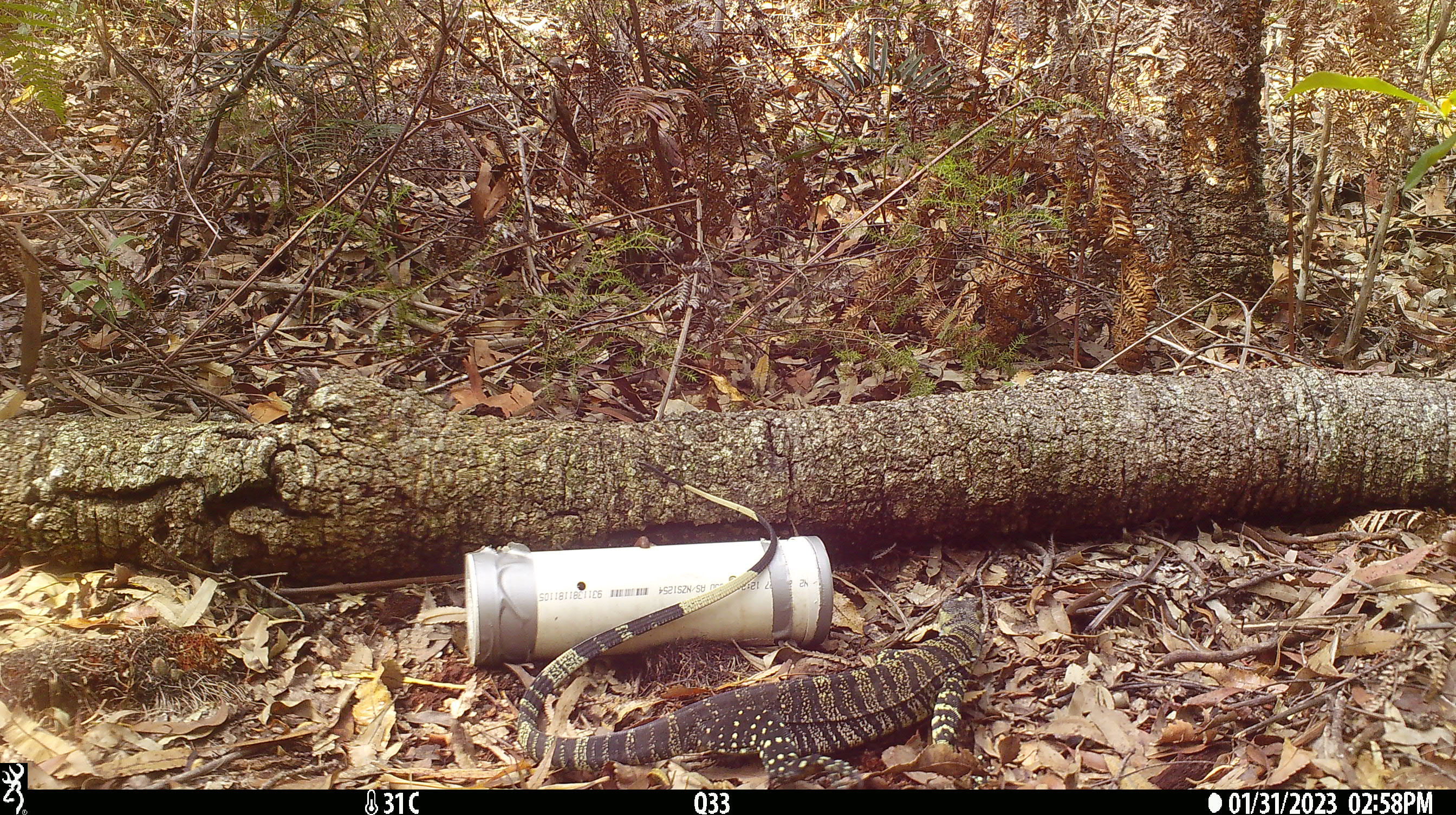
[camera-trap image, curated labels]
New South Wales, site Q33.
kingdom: Animalia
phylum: Chordata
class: Reptilia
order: Squamata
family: Varanidae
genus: Varanus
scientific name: Varanus varius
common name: lace monitor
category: goanna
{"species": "goanna (lace monitor) (Varanus varius)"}